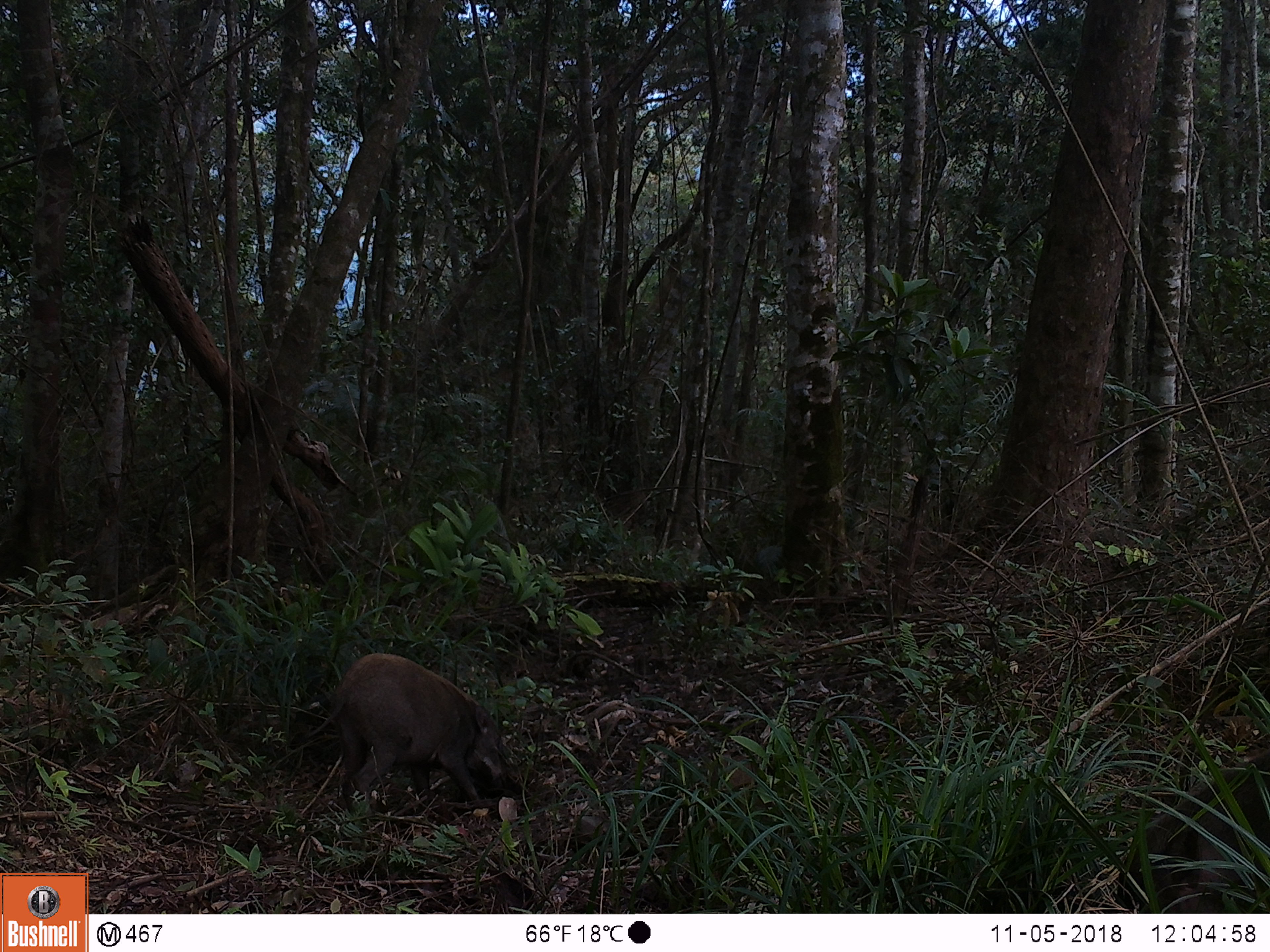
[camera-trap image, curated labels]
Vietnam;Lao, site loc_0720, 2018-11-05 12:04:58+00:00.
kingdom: Animalia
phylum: Chordata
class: Mammalia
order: Artiodactyla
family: Suidae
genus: Sus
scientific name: Sus scrofa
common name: eurasian wild pig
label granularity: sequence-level